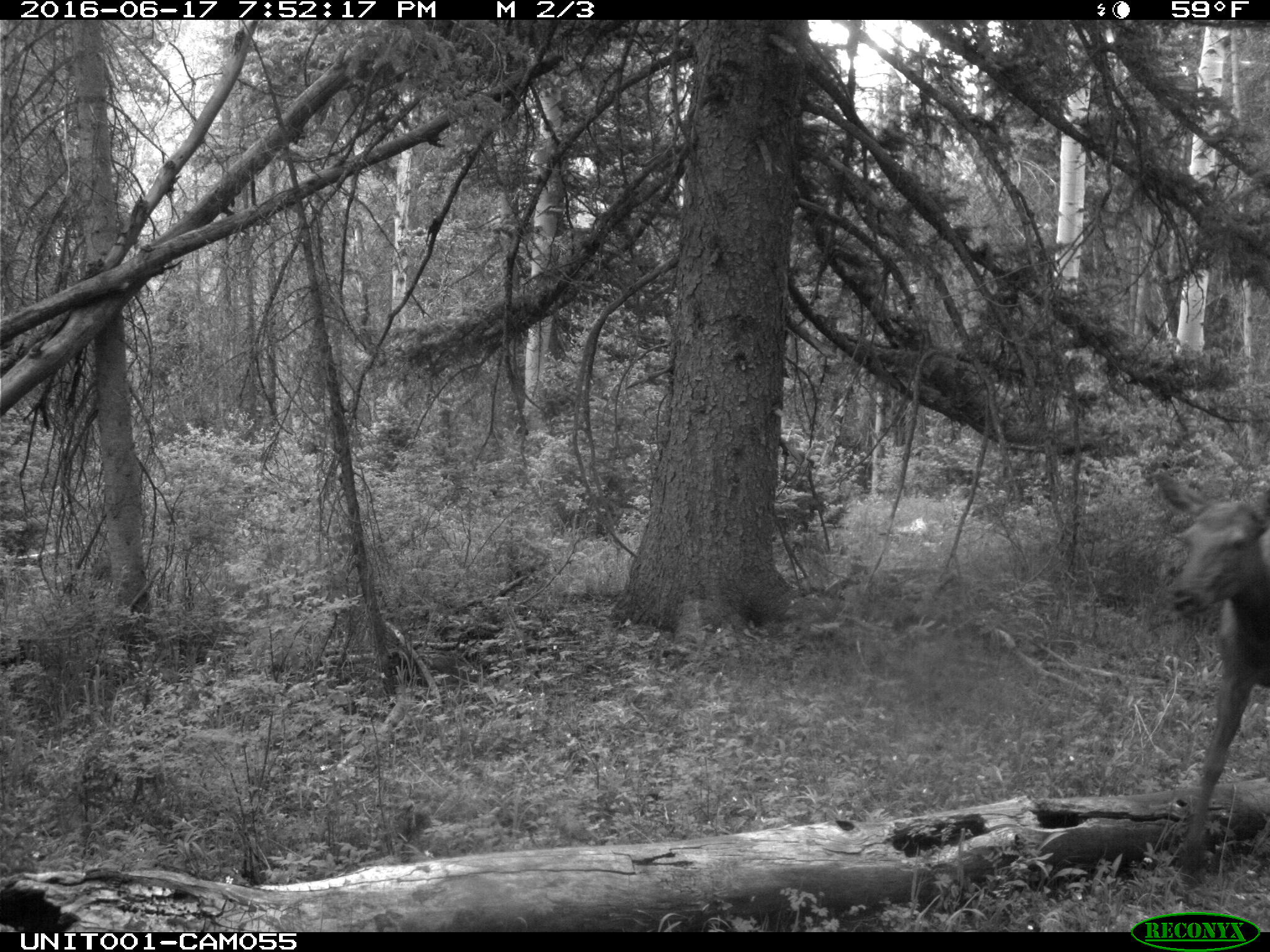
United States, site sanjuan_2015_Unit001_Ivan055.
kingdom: Animalia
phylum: Chordata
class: Mammalia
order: Artiodactyla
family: Cervidae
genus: Cervus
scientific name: Cervus elaphus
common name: red deer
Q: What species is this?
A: Cervus elaphus (red deer).